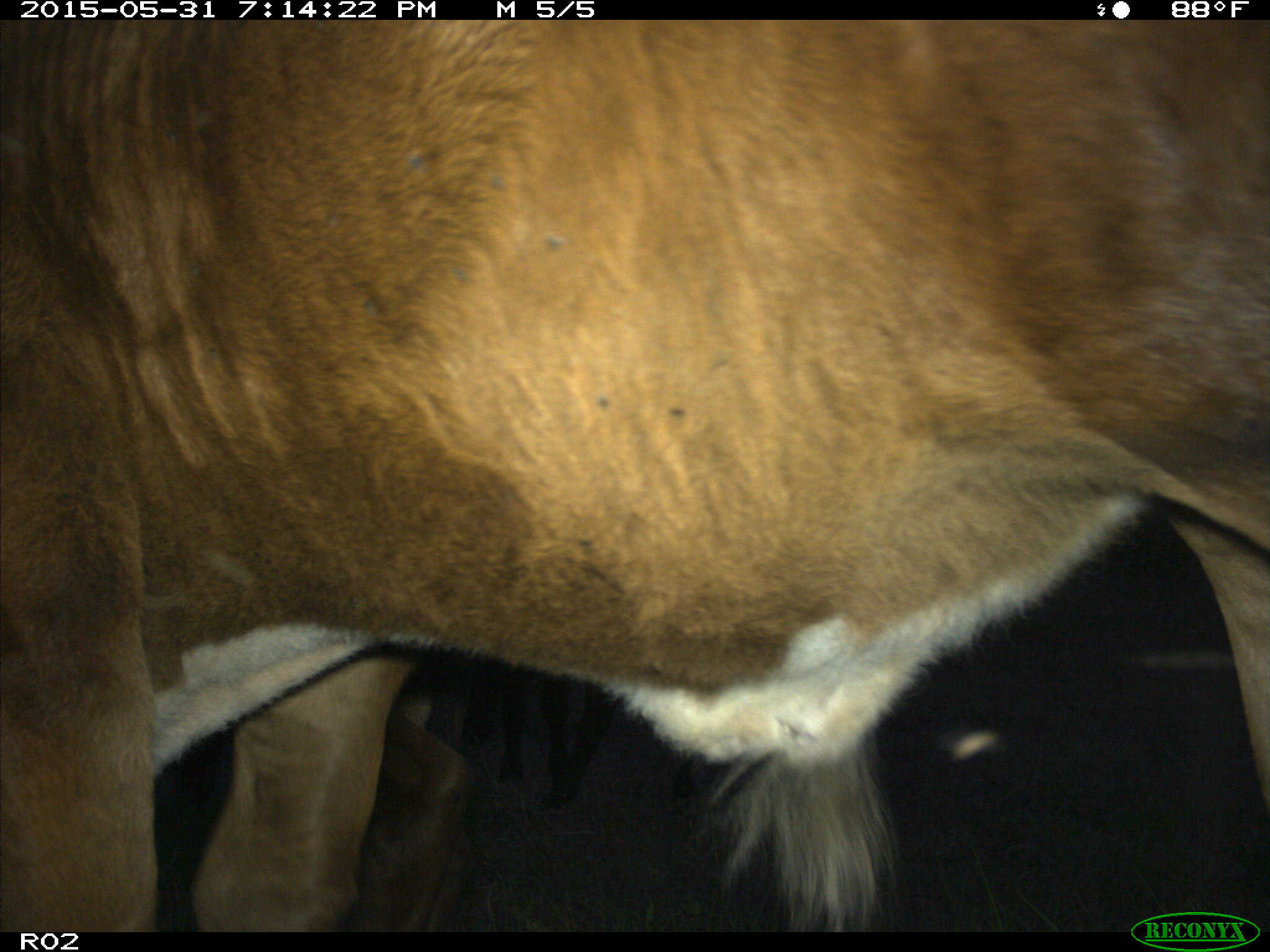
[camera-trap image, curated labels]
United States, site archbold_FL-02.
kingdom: Animalia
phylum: Chordata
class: Mammalia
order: Artiodactyla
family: Bovidae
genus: Bos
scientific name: Bos taurus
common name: domestic cow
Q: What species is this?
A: Bos taurus (domestic cow).